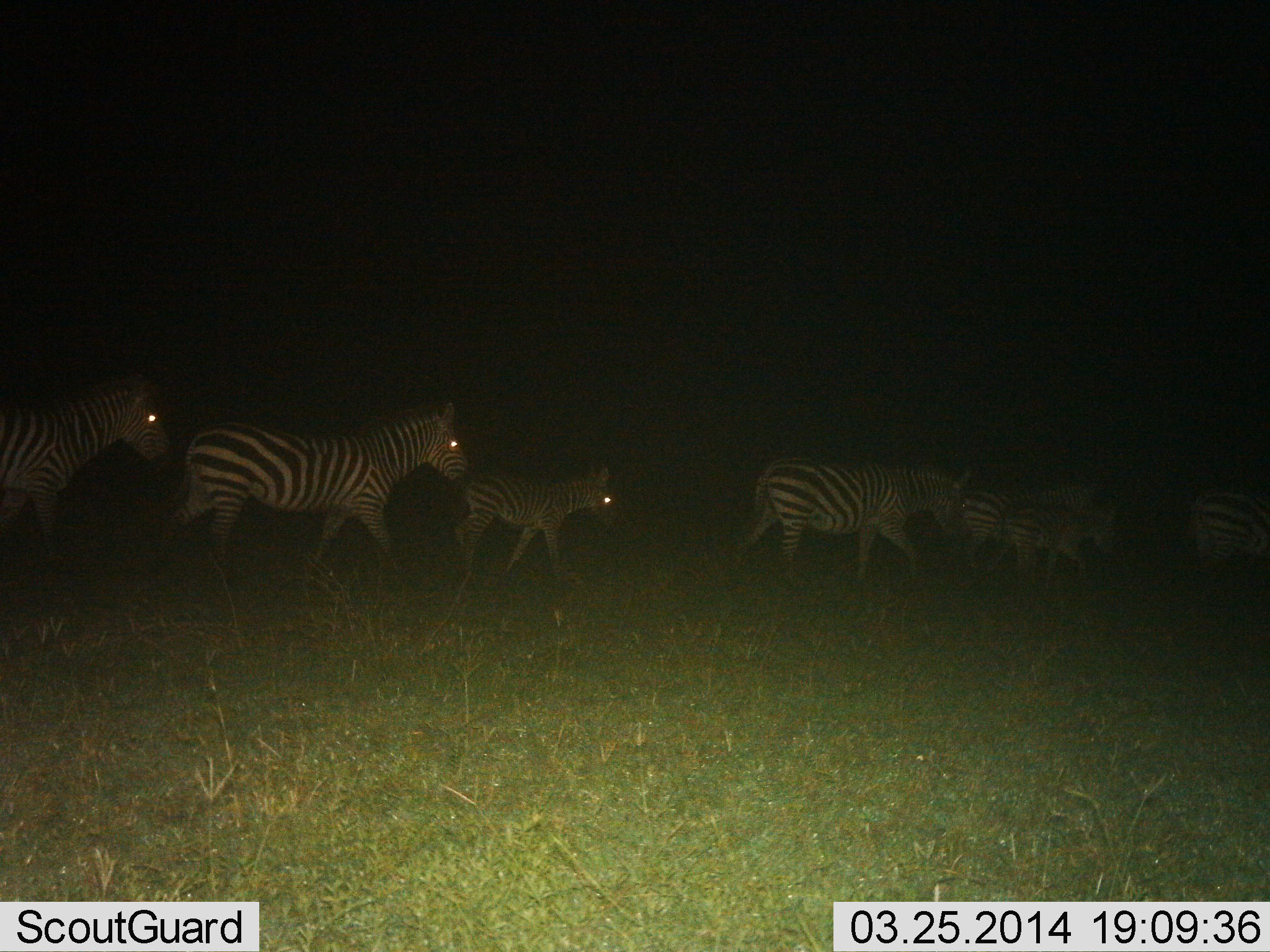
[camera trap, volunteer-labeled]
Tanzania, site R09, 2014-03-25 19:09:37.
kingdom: Animalia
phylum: Chordata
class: Mammalia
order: Perissodactyla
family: Equidae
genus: Equus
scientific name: Equus quagga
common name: plains zebra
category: zebra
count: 7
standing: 3%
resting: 0%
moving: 100%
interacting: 3%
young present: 62%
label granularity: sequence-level